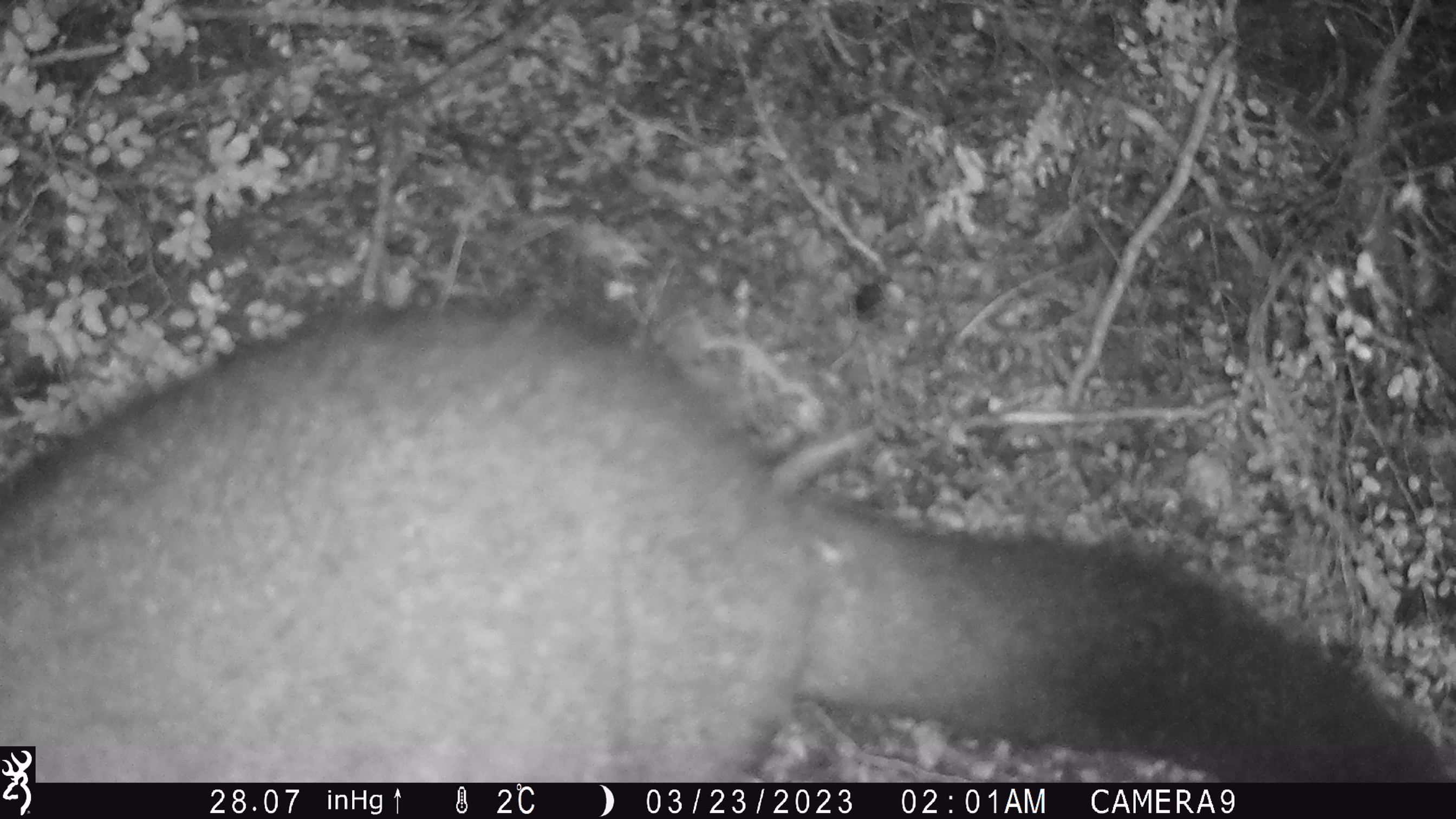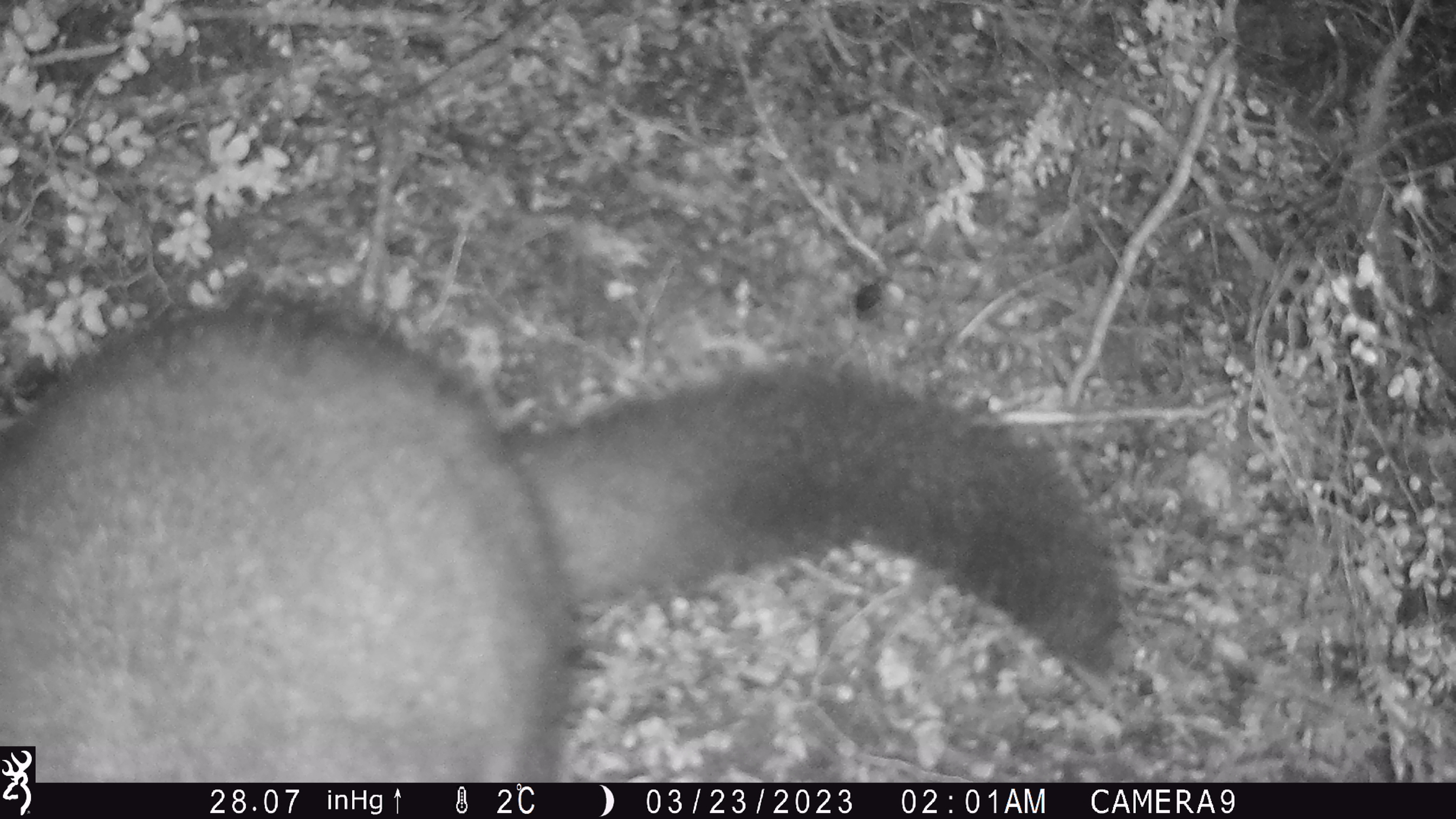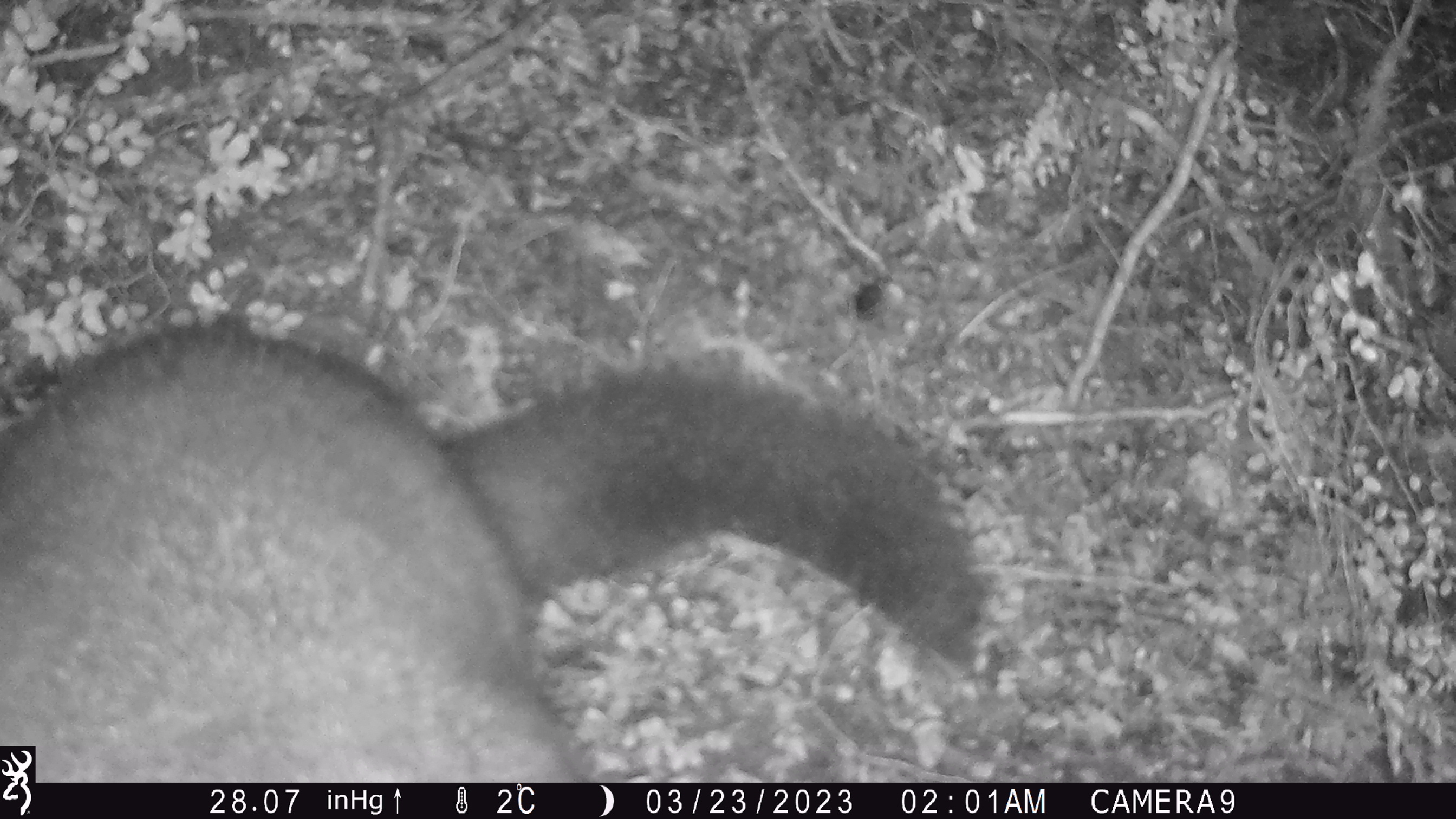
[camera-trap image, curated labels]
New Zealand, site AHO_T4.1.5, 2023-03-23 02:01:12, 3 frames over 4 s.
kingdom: Animalia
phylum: Chordata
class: Mammalia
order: Carnivora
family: Mustelidae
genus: Mustela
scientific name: Mustela erminea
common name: stoat